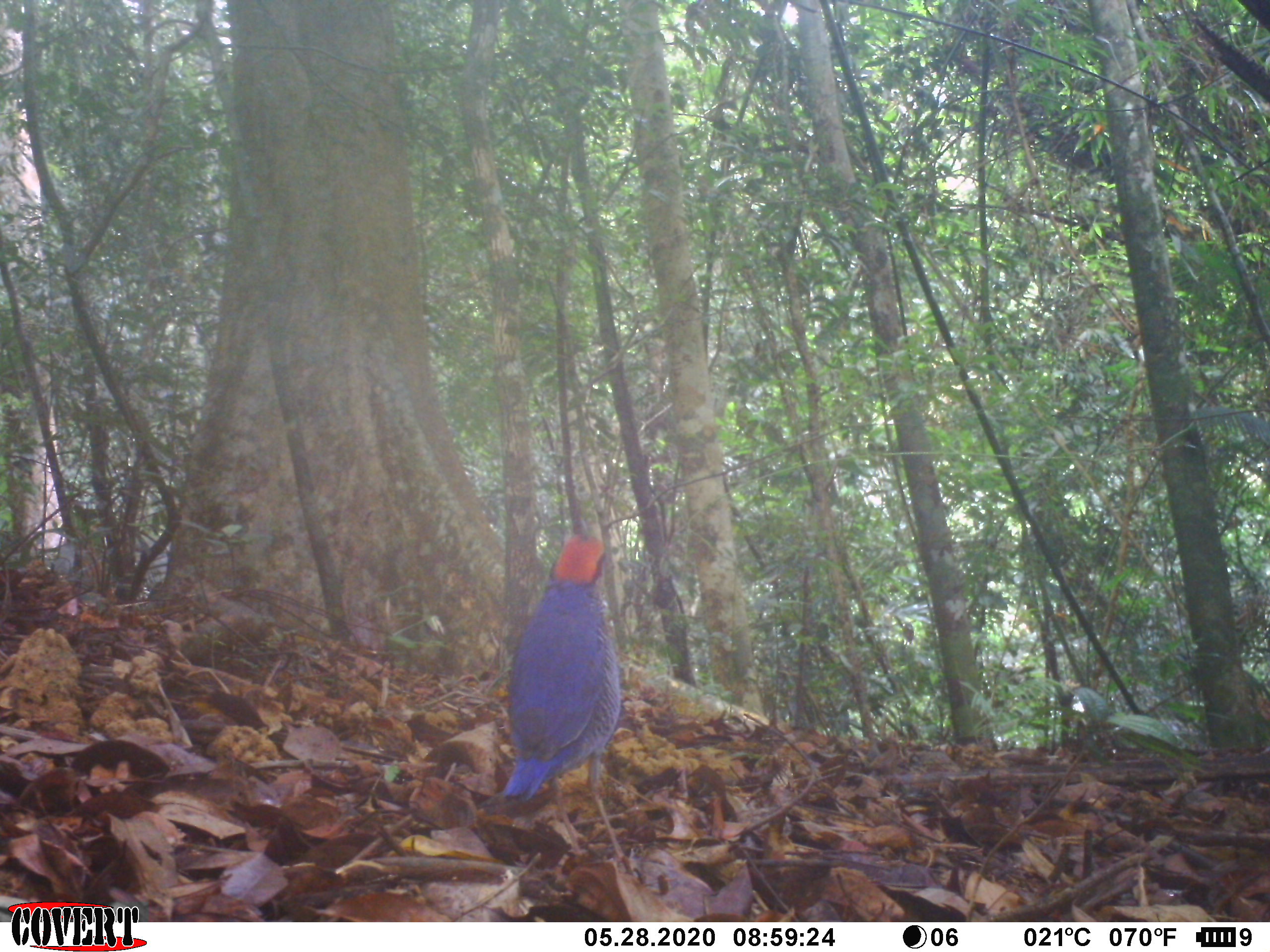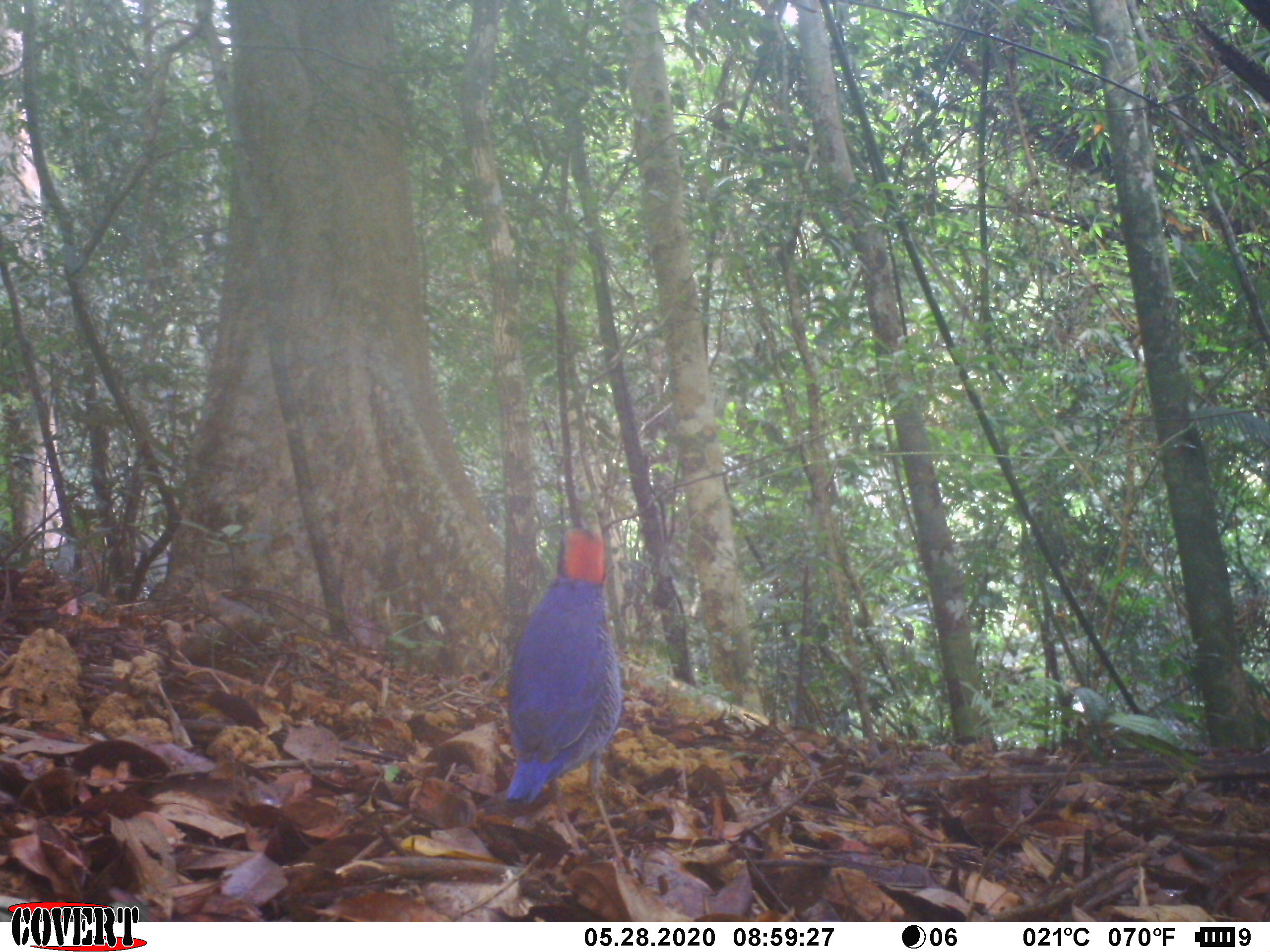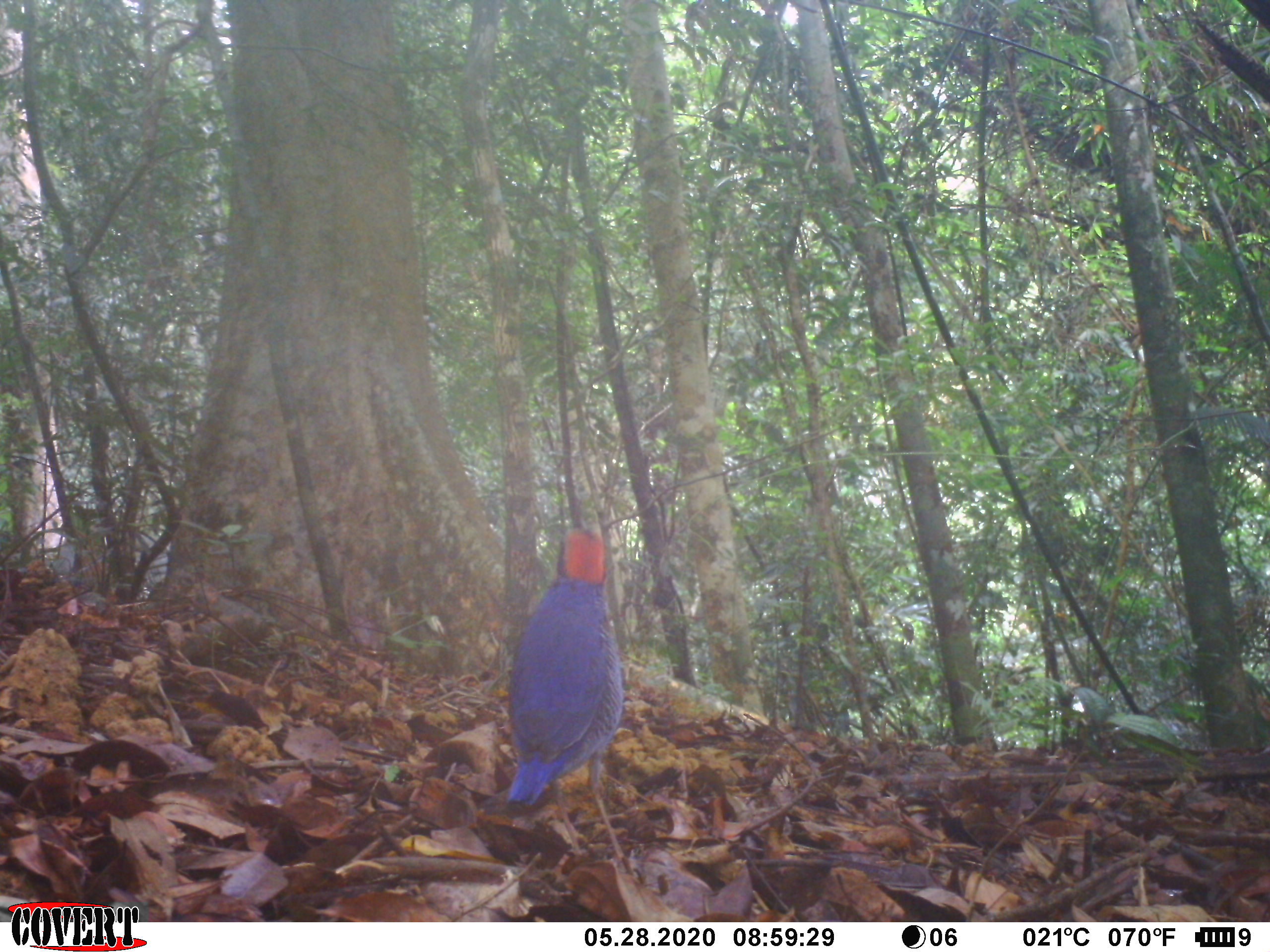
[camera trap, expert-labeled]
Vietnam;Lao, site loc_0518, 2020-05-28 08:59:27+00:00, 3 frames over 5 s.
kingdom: Animalia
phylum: Chordata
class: Aves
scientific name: Aves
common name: bird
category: unidentified bird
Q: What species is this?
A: Unidentified bird (bird) (Aves).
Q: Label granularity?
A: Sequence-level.